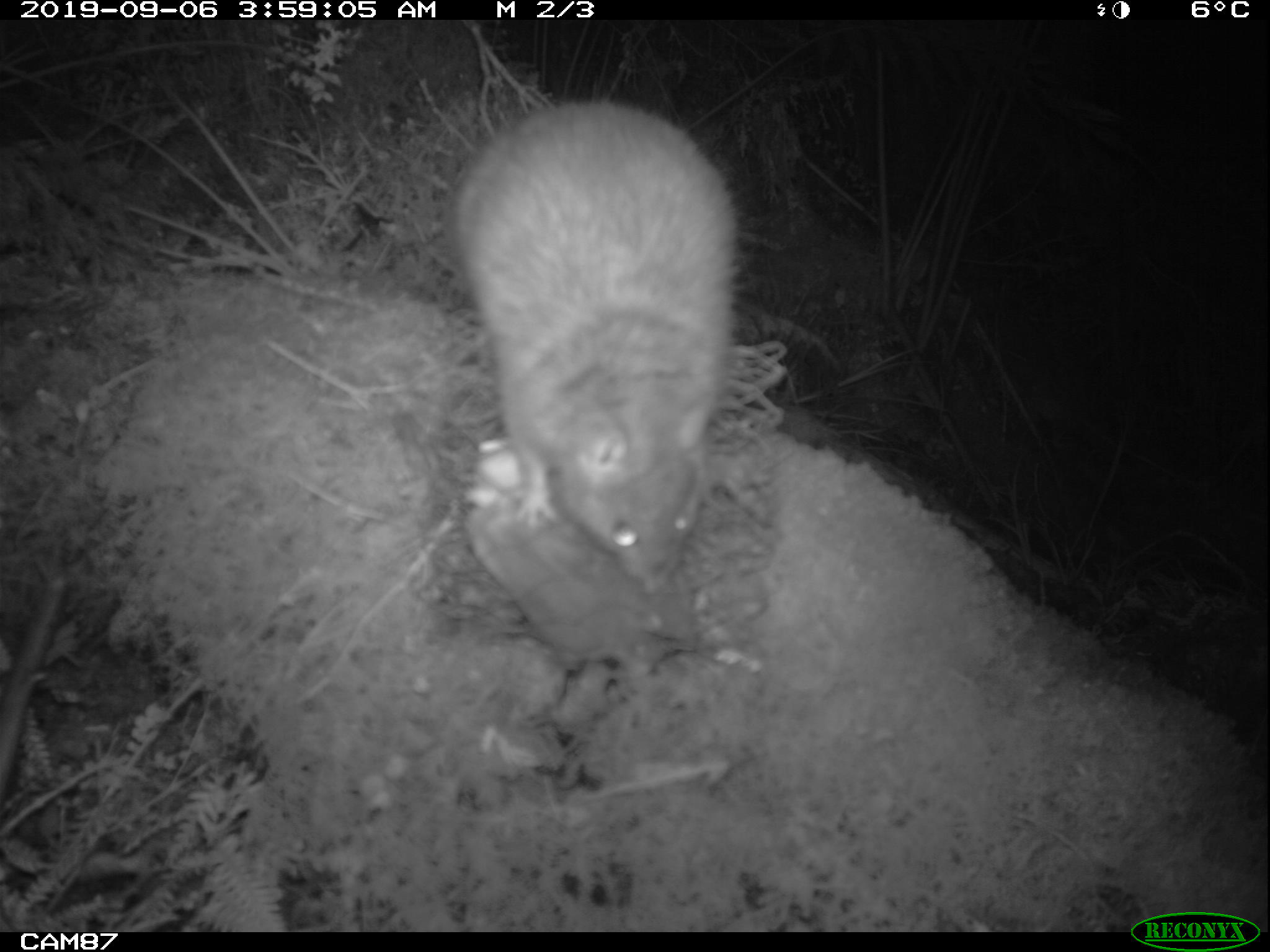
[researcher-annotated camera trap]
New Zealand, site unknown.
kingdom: Animalia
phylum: Chordata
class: Mammalia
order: Rodentia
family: Muridae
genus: Rattus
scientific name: Rattus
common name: rat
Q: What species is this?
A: Rat (Rattus).